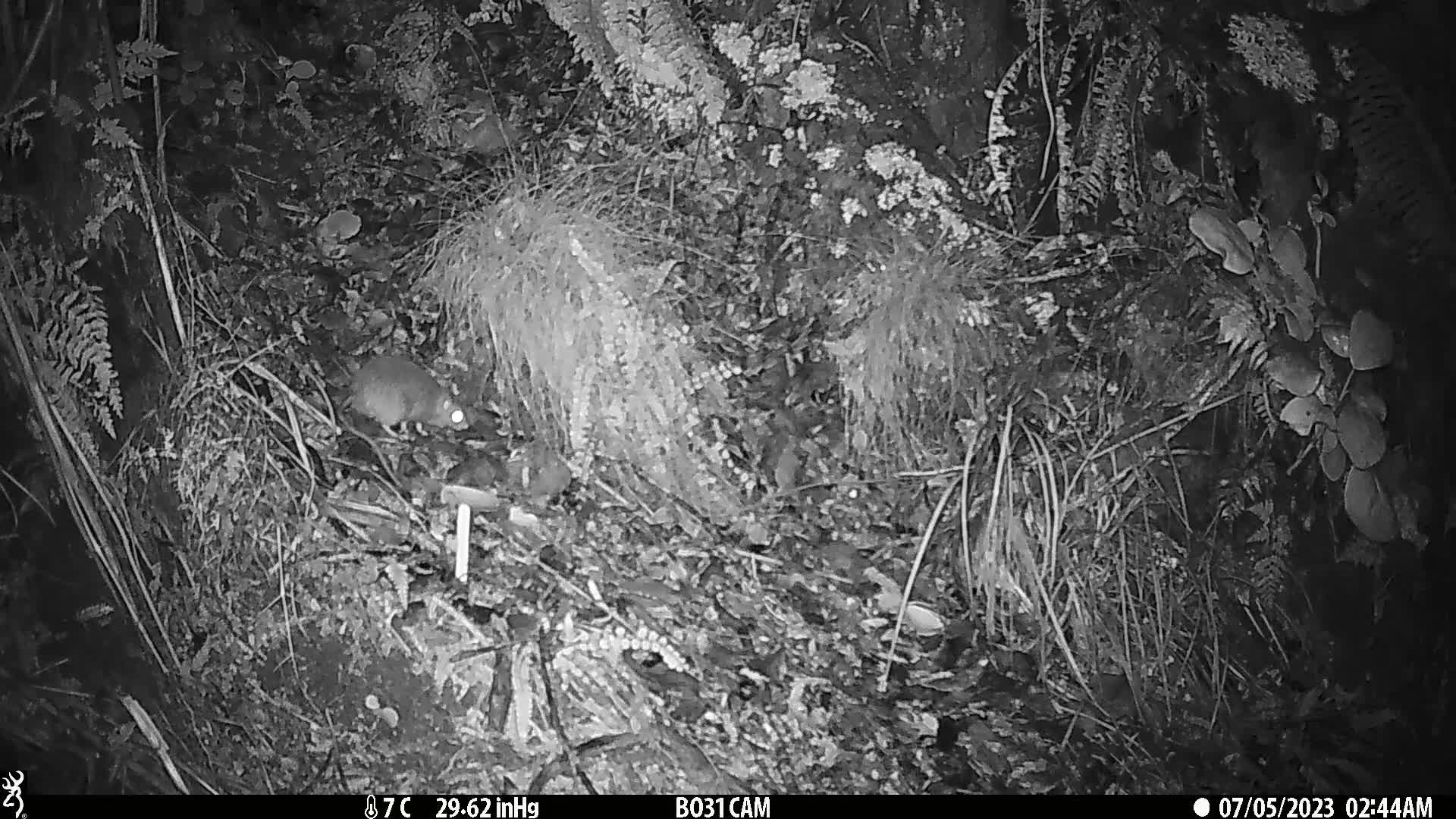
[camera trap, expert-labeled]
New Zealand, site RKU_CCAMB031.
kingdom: Animalia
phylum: Chordata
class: Mammalia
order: Rodentia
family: Muridae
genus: Rattus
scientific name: Rattus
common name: rat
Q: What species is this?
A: Rat (Rattus).